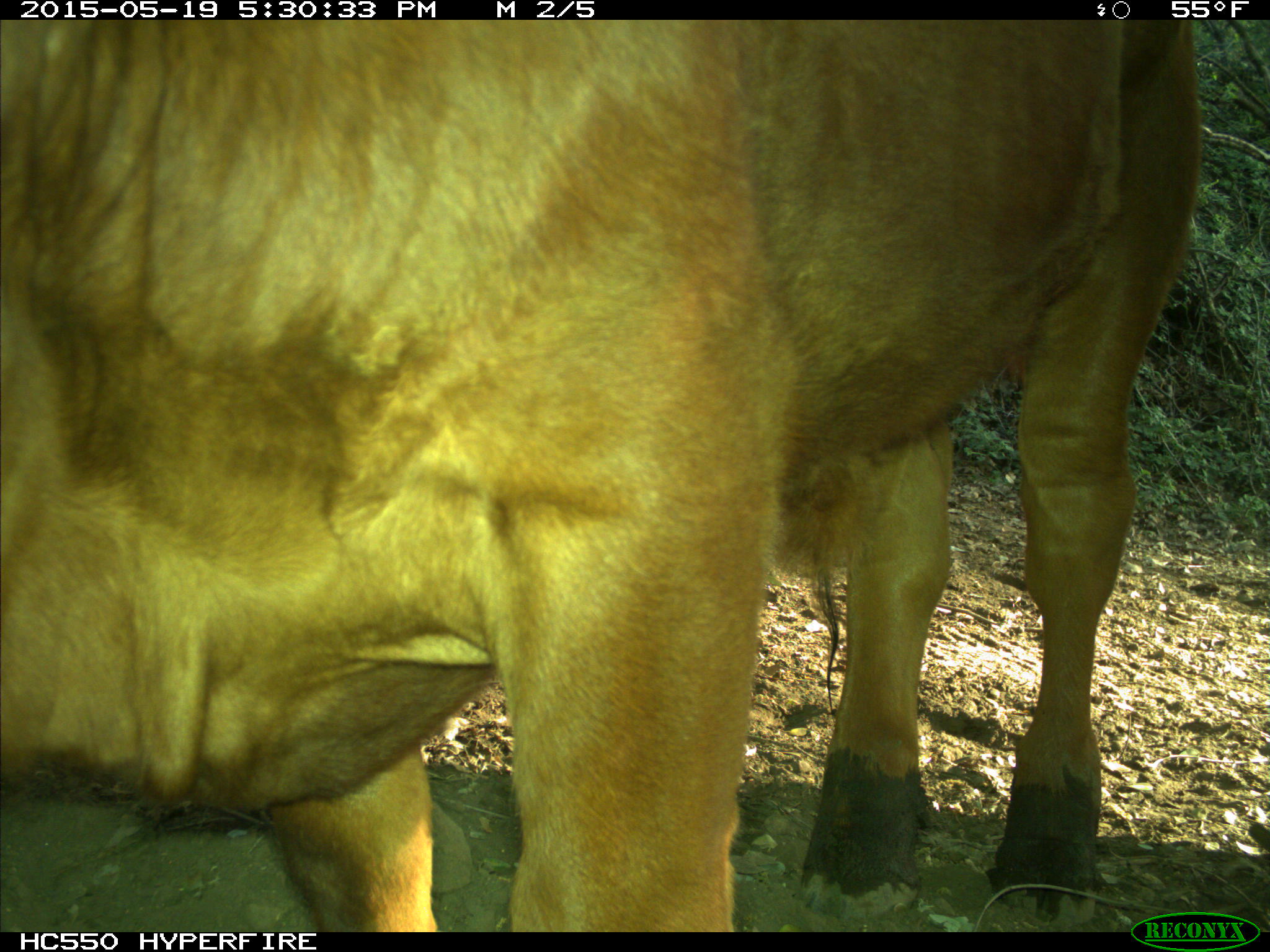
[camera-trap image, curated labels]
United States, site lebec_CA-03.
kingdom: Animalia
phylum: Chordata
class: Mammalia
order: Artiodactyla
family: Bovidae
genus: Bos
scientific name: Bos taurus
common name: domestic cow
Bos taurus (domestic cow).